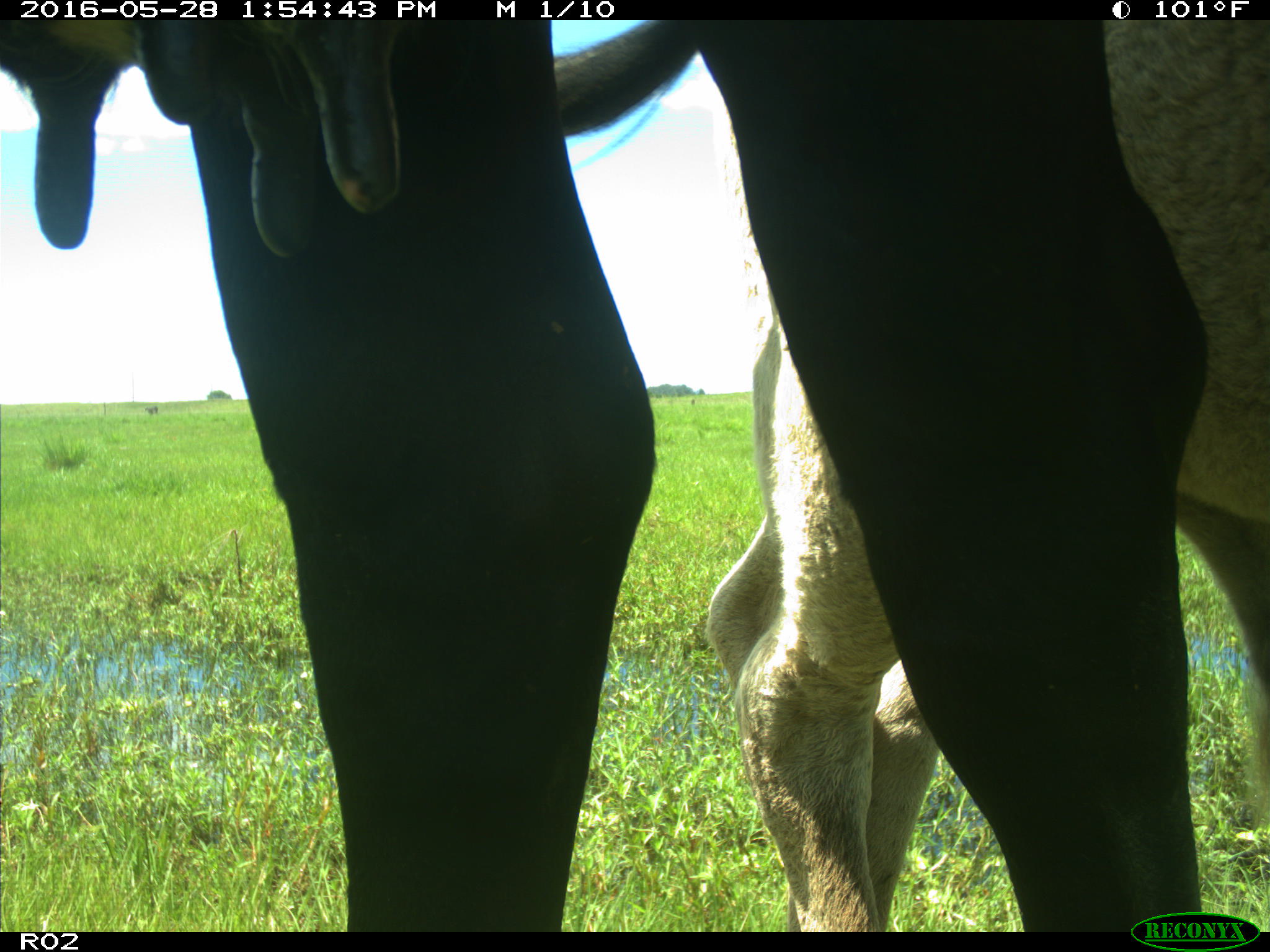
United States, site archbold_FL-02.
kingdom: Animalia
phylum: Chordata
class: Mammalia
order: Artiodactyla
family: Bovidae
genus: Bos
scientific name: Bos taurus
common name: domestic cow